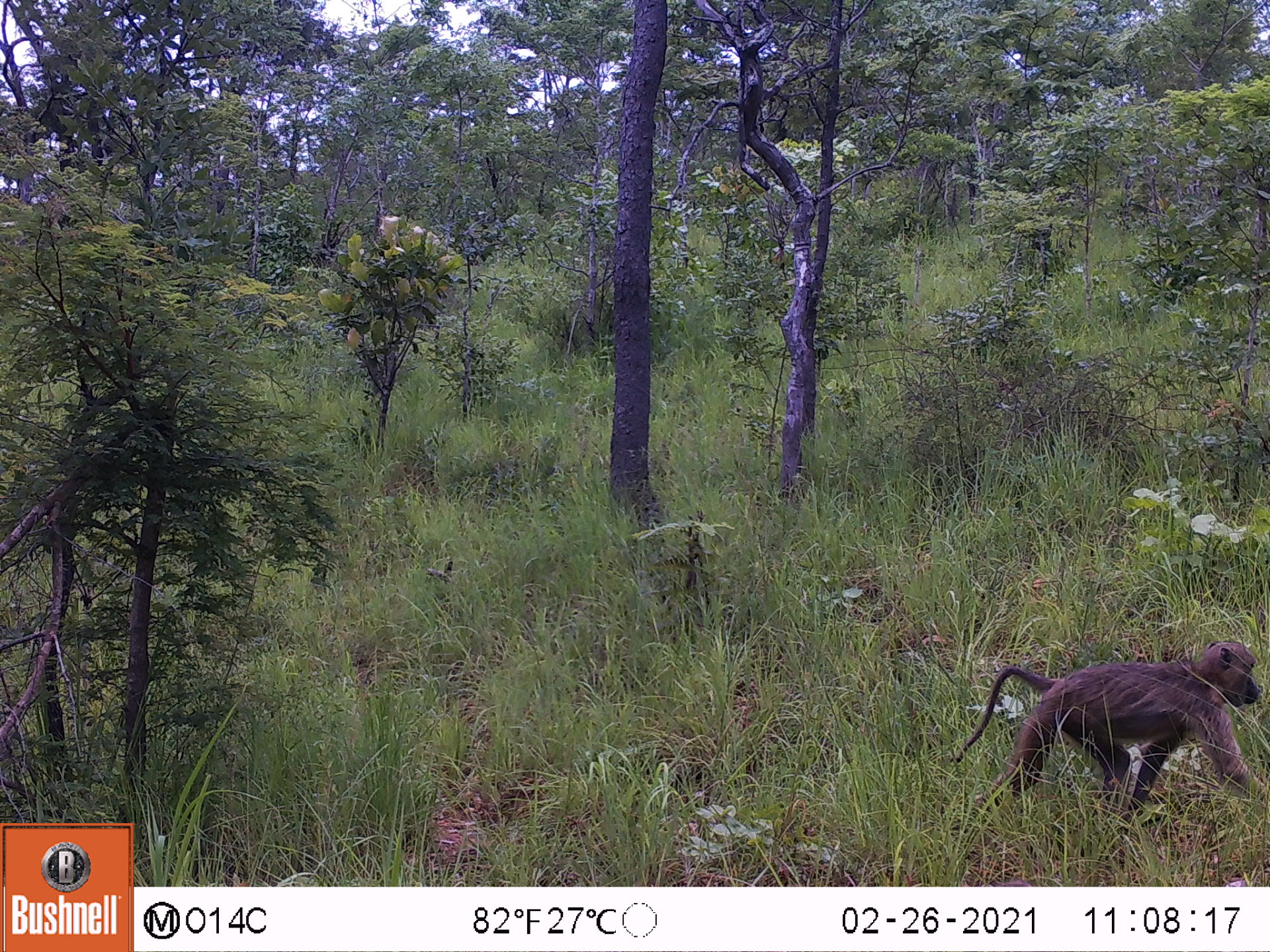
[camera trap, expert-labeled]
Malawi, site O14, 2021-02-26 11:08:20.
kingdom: Animalia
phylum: Chordata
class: Mammalia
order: Primates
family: Cercopithecidae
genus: Papio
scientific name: Papio cynocephalus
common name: yellow baboon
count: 1